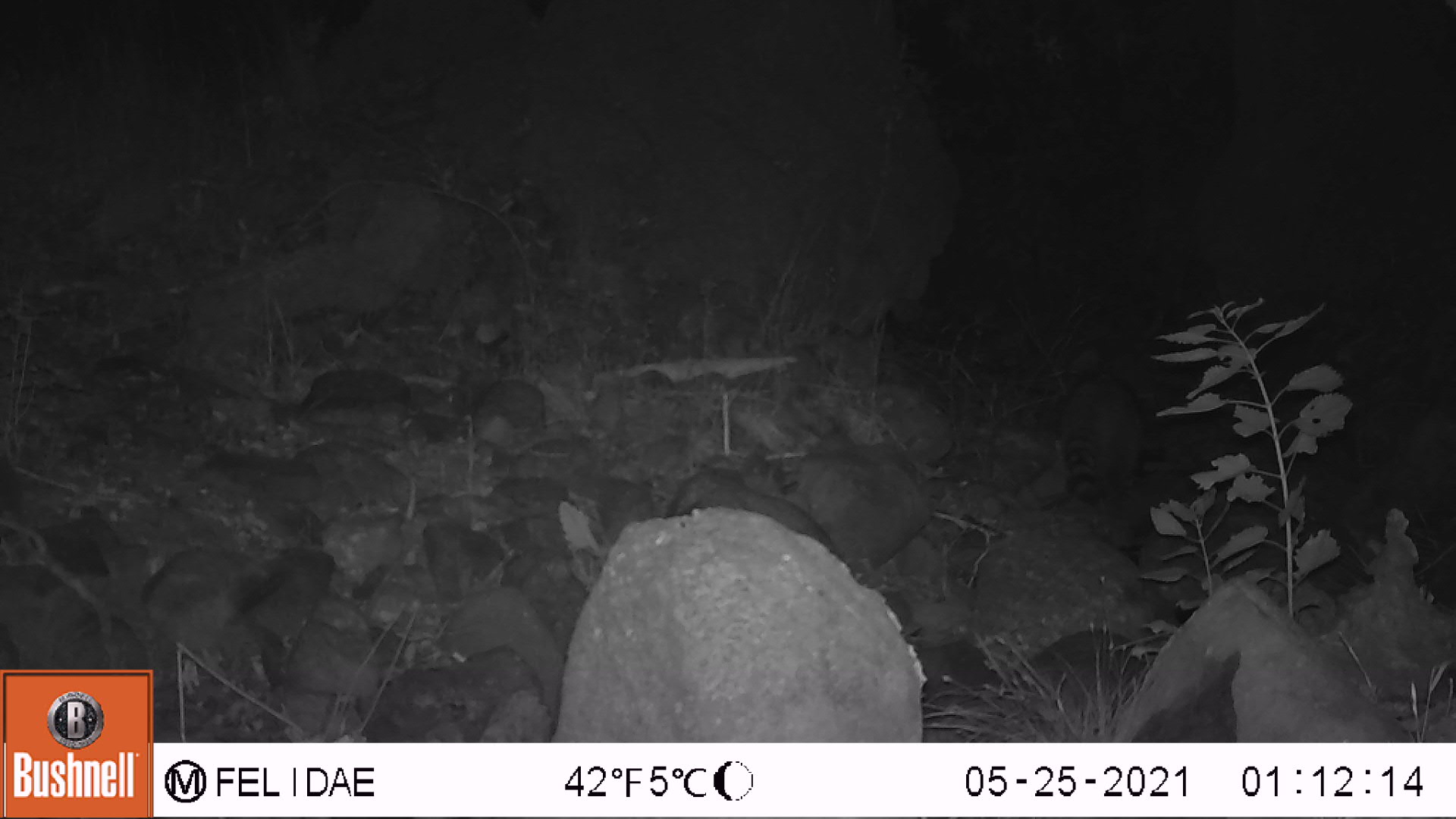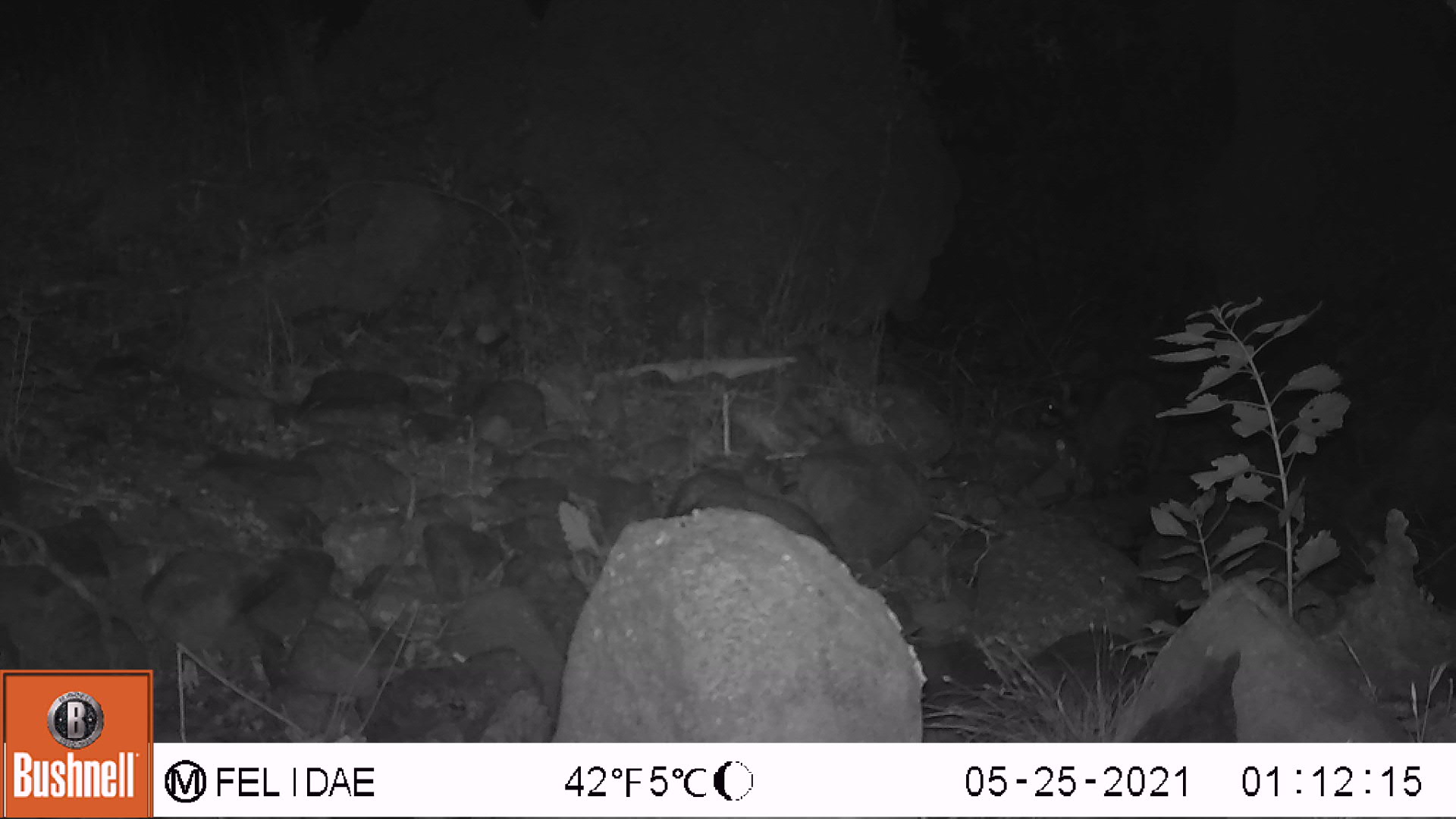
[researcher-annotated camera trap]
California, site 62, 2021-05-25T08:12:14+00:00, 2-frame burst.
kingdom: Animalia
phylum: Chordata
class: Mammalia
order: Carnivora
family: Procyonidae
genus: Procyon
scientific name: Procyon lotor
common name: raccoon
Raccoon (Procyon lotor).